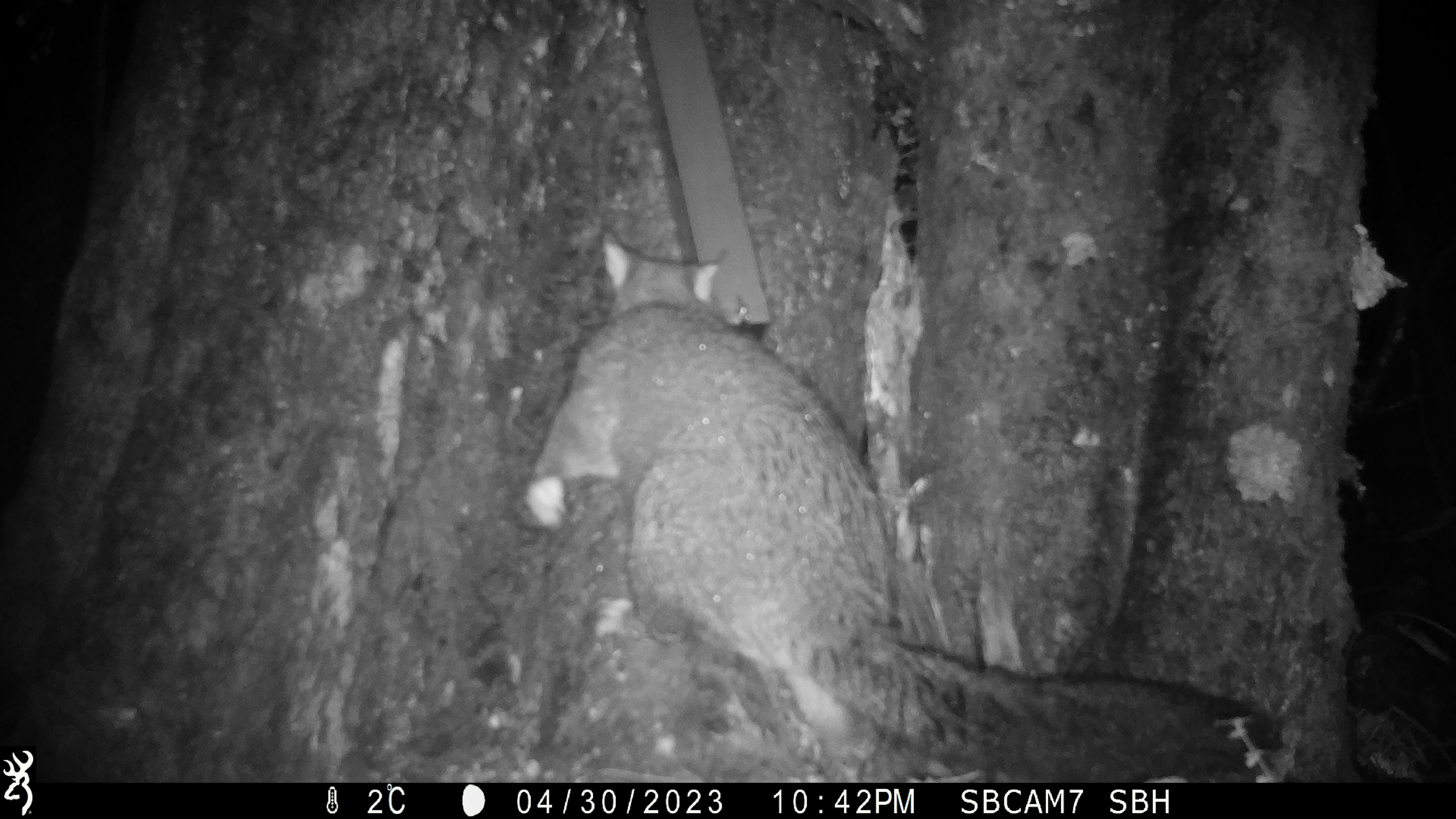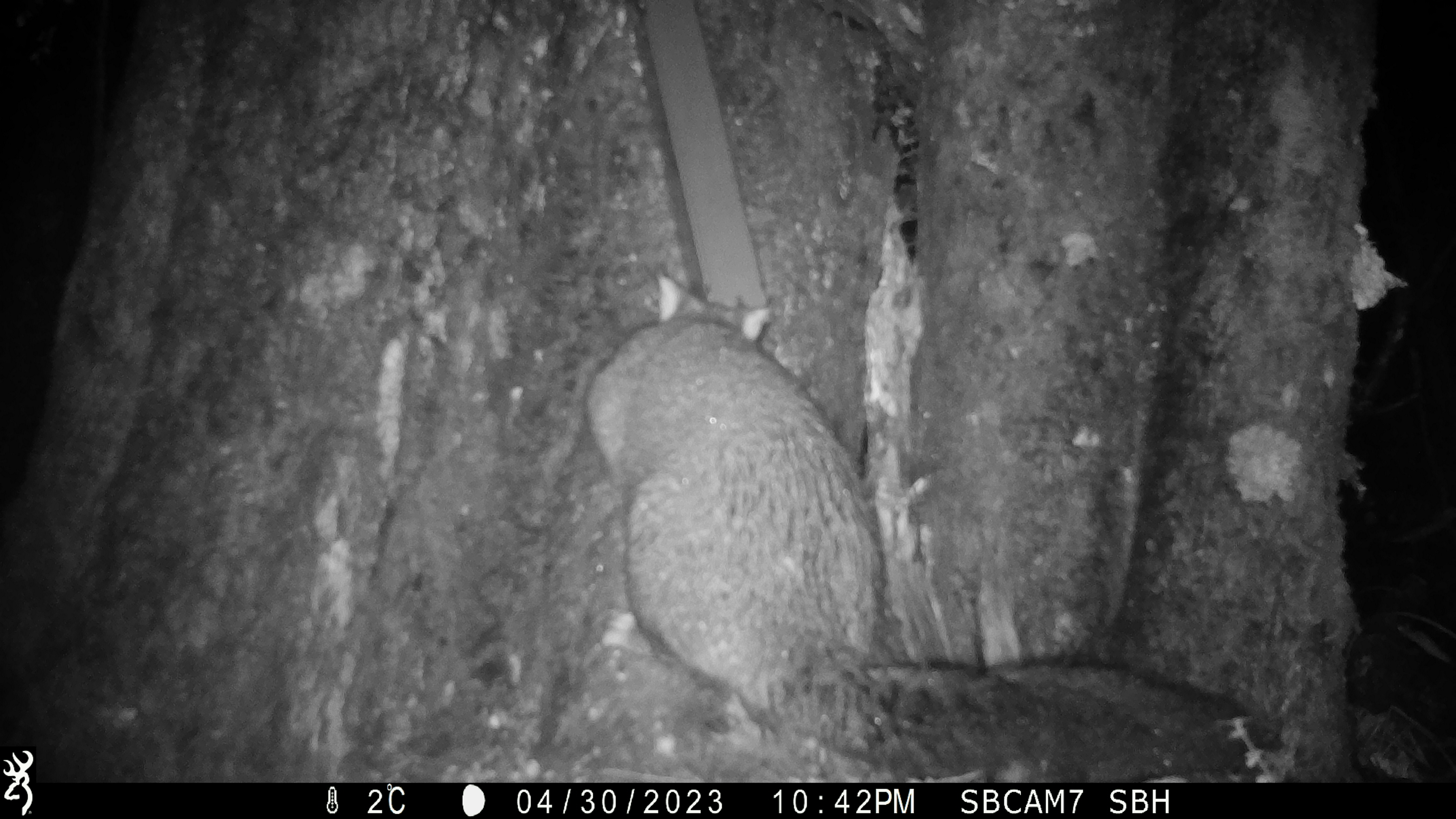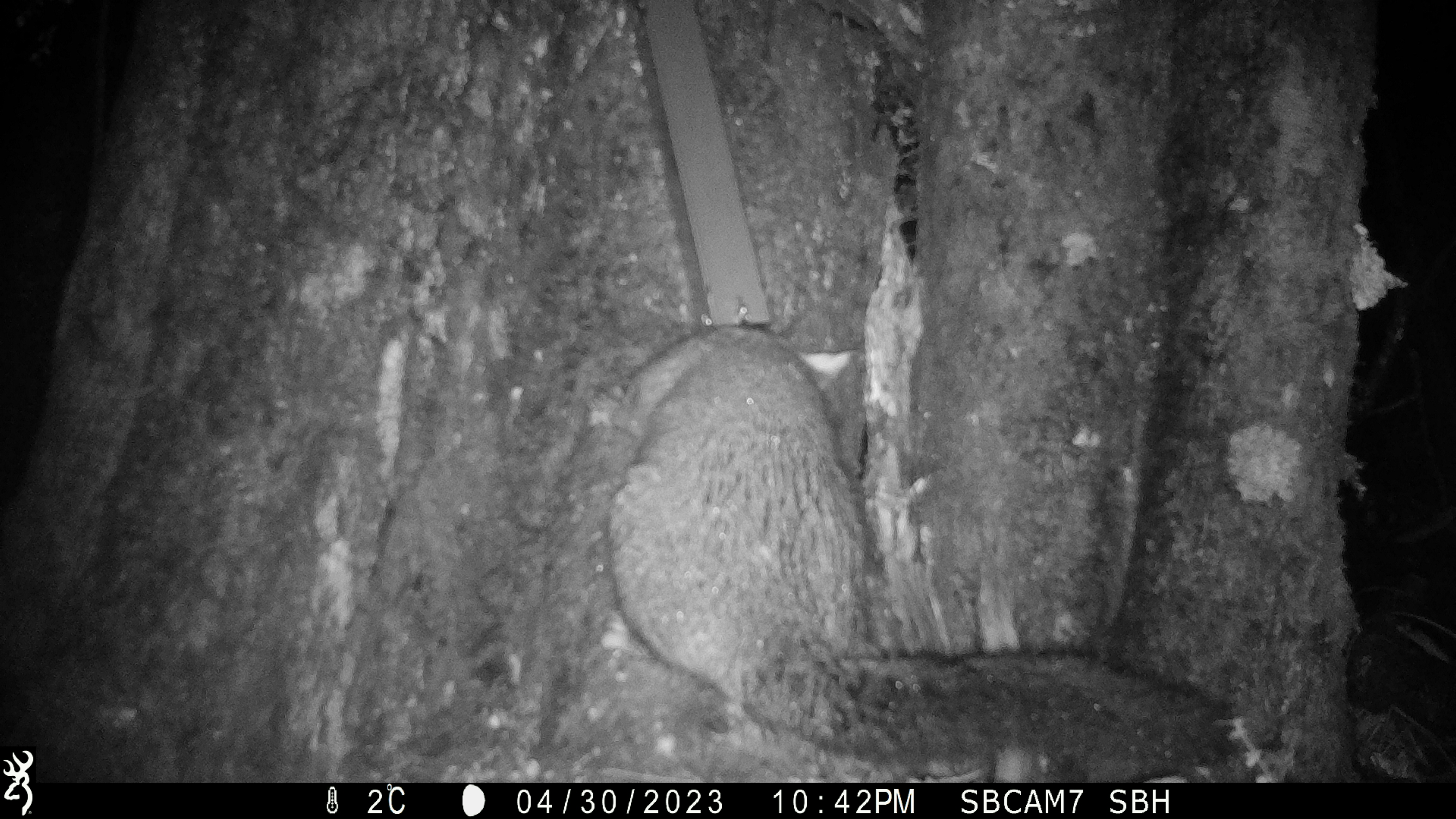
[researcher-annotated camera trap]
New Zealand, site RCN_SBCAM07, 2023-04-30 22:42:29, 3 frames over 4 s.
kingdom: Animalia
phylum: Chordata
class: Mammalia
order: Diprotodontia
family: Phalangeridae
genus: Trichosurus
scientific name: Trichosurus vulpecula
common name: common brushtail possum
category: possum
Possum (common brushtail possum) (Trichosurus vulpecula).